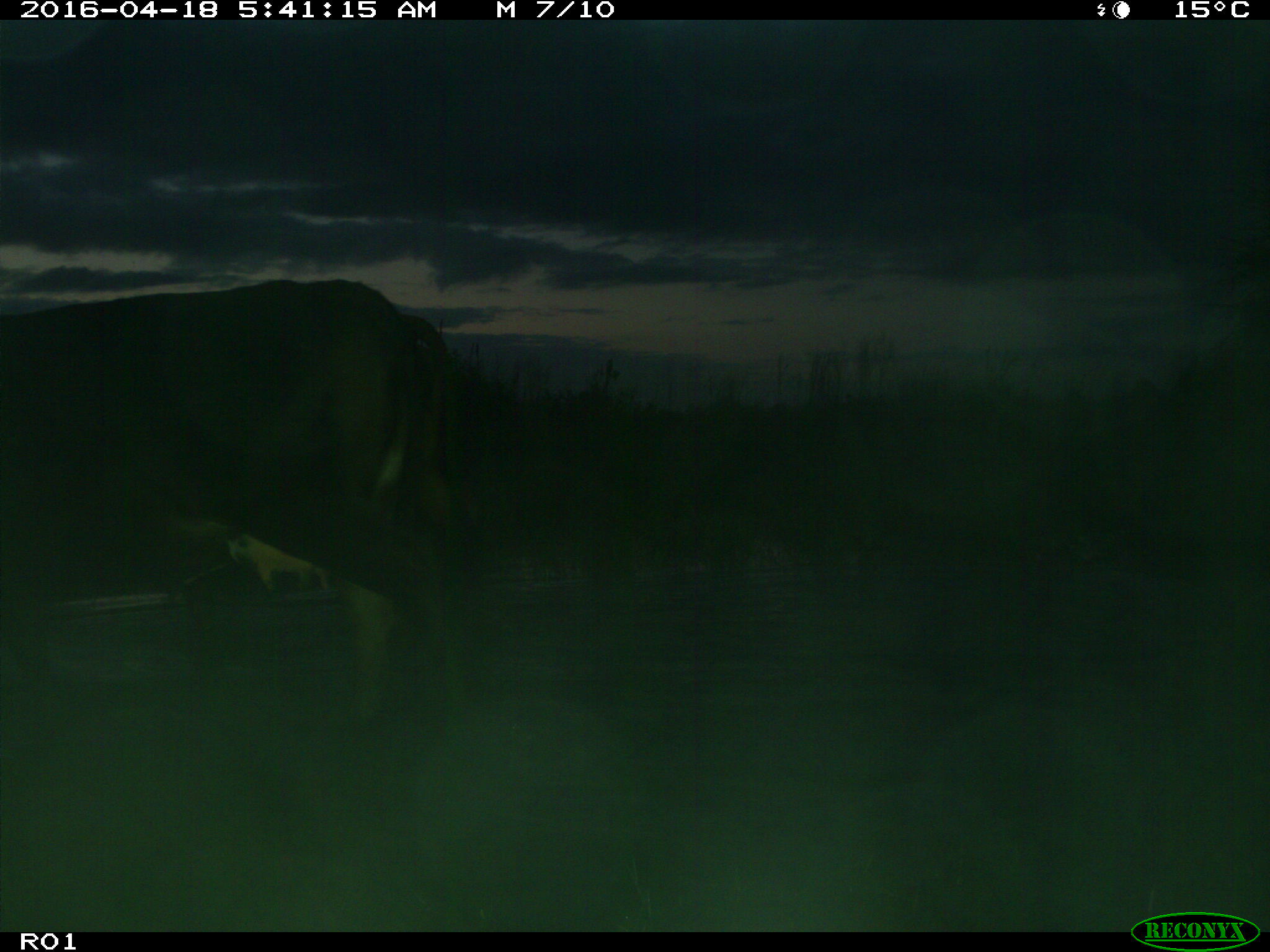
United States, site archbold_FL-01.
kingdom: Animalia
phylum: Chordata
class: Mammalia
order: Artiodactyla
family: Bovidae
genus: Bos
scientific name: Bos taurus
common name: domestic cow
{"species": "Bos taurus (domestic cow)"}